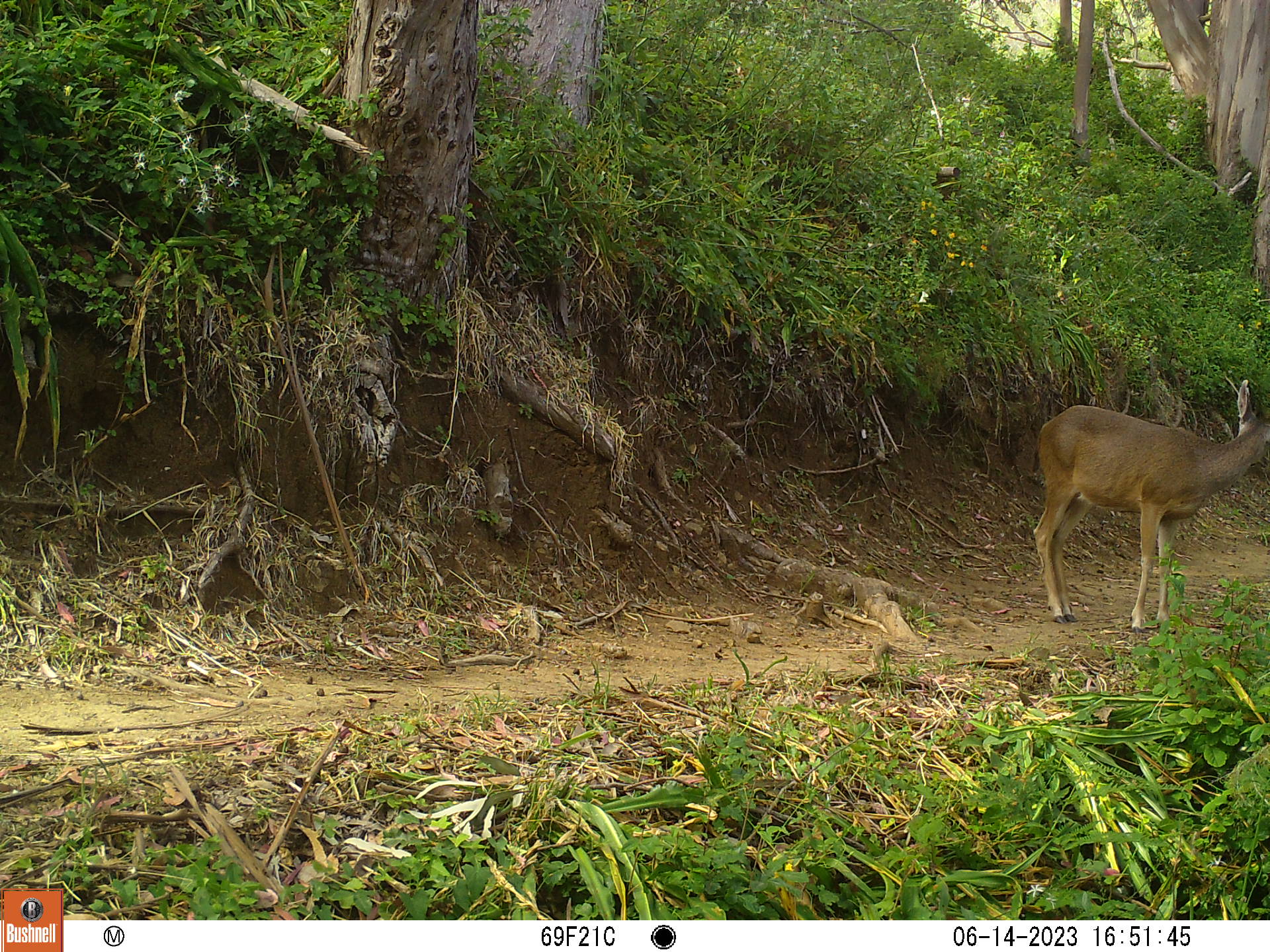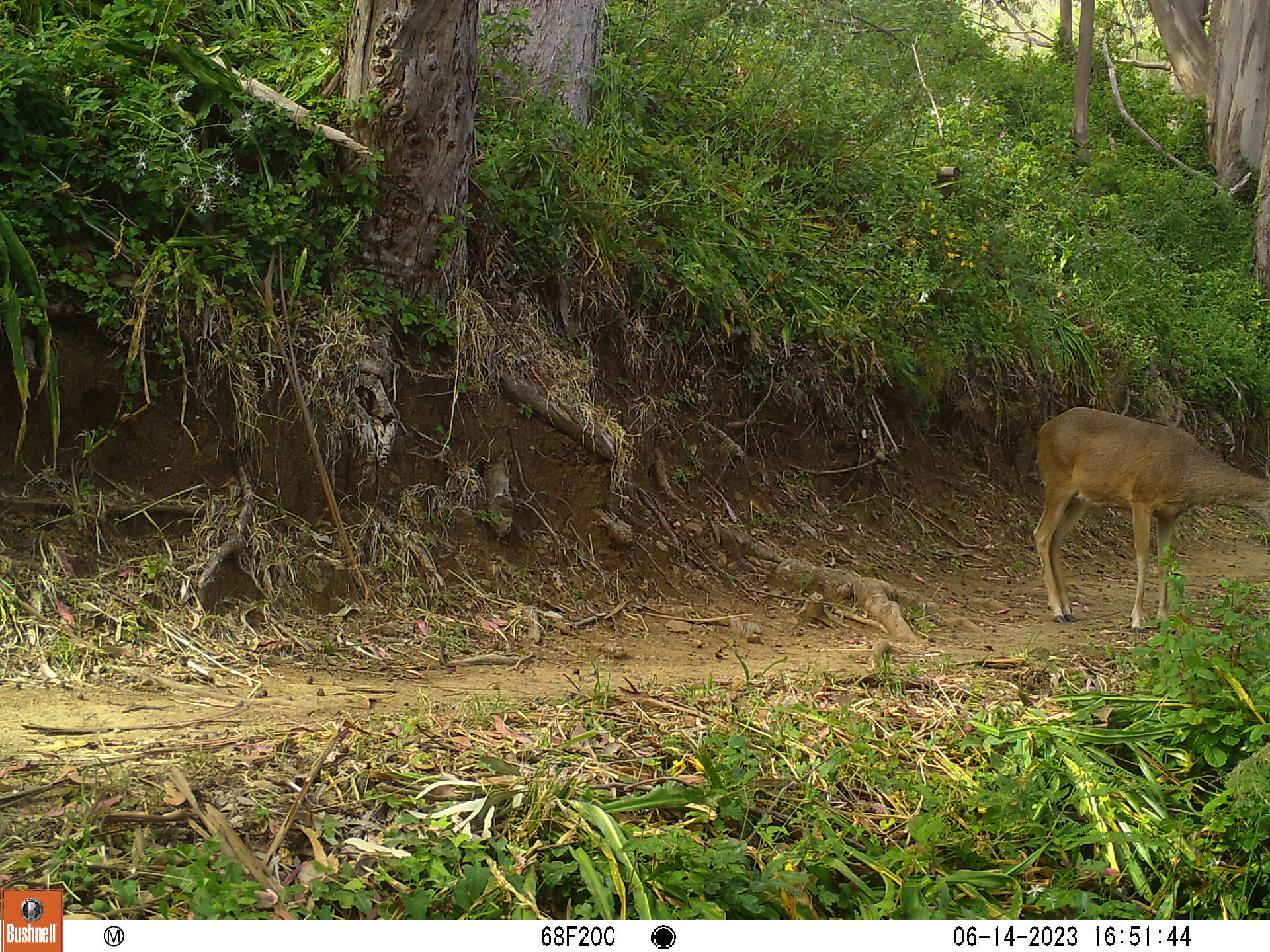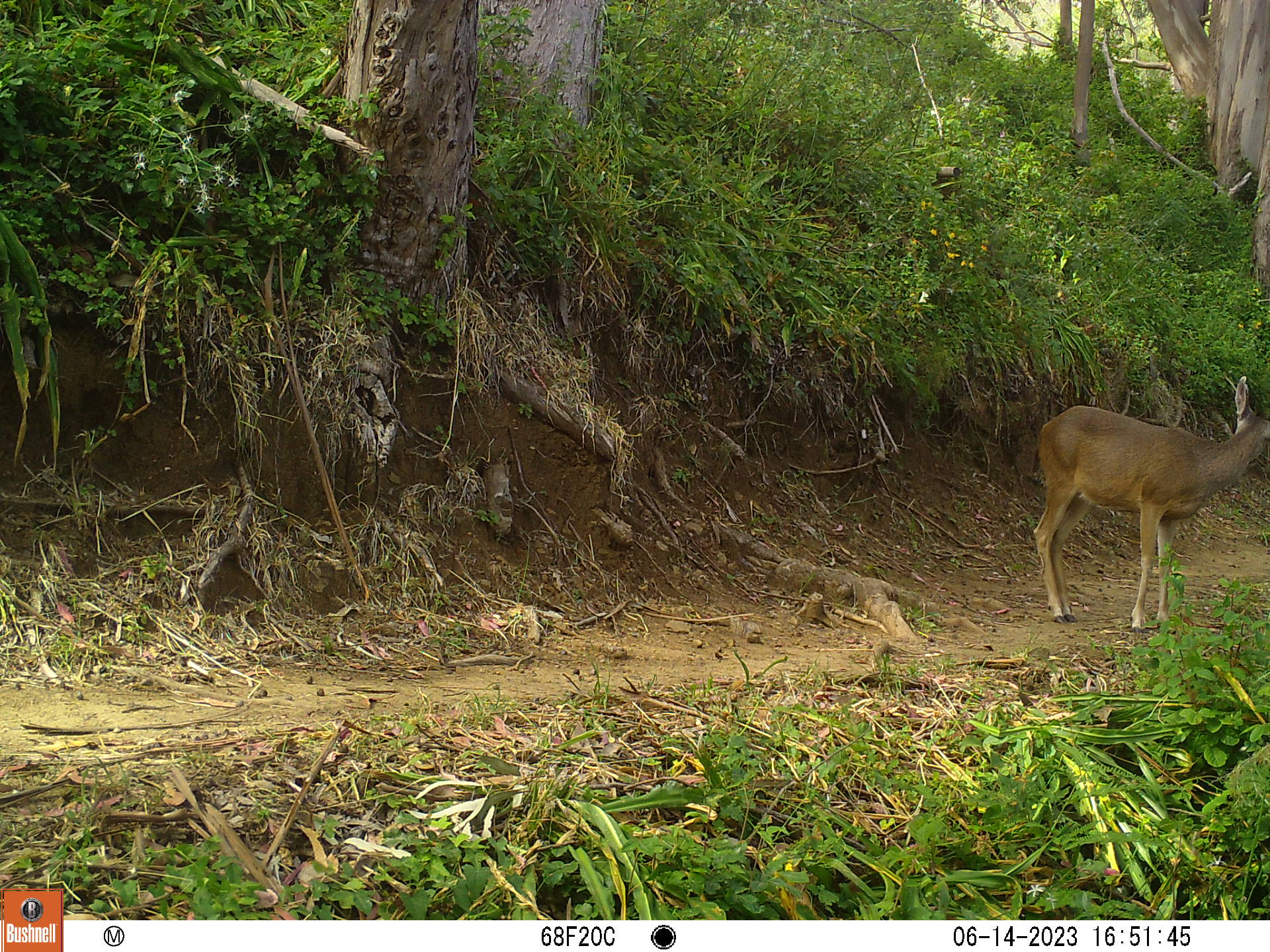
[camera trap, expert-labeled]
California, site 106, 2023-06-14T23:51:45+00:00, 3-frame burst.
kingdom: Animalia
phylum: Chordata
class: Mammalia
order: Artiodactyla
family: Cervidae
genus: Odocoileus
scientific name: Odocoileus hemionus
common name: mule deer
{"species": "mule deer (Odocoileus hemionus)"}